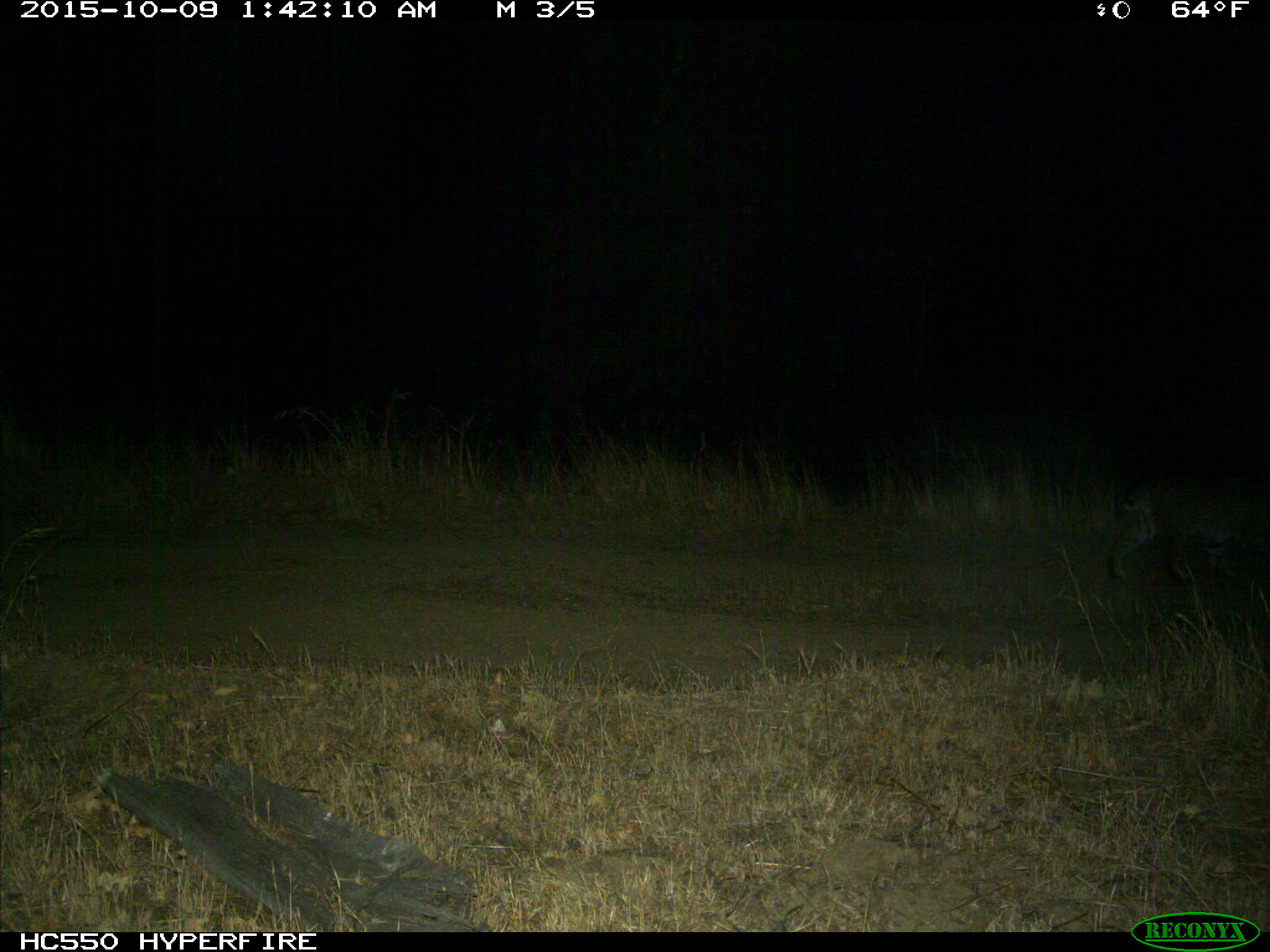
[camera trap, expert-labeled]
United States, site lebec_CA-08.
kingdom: Animalia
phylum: Chordata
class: Mammalia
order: Carnivora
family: Felidae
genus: Lynx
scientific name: Lynx rufus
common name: bobcat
Lynx rufus (bobcat).